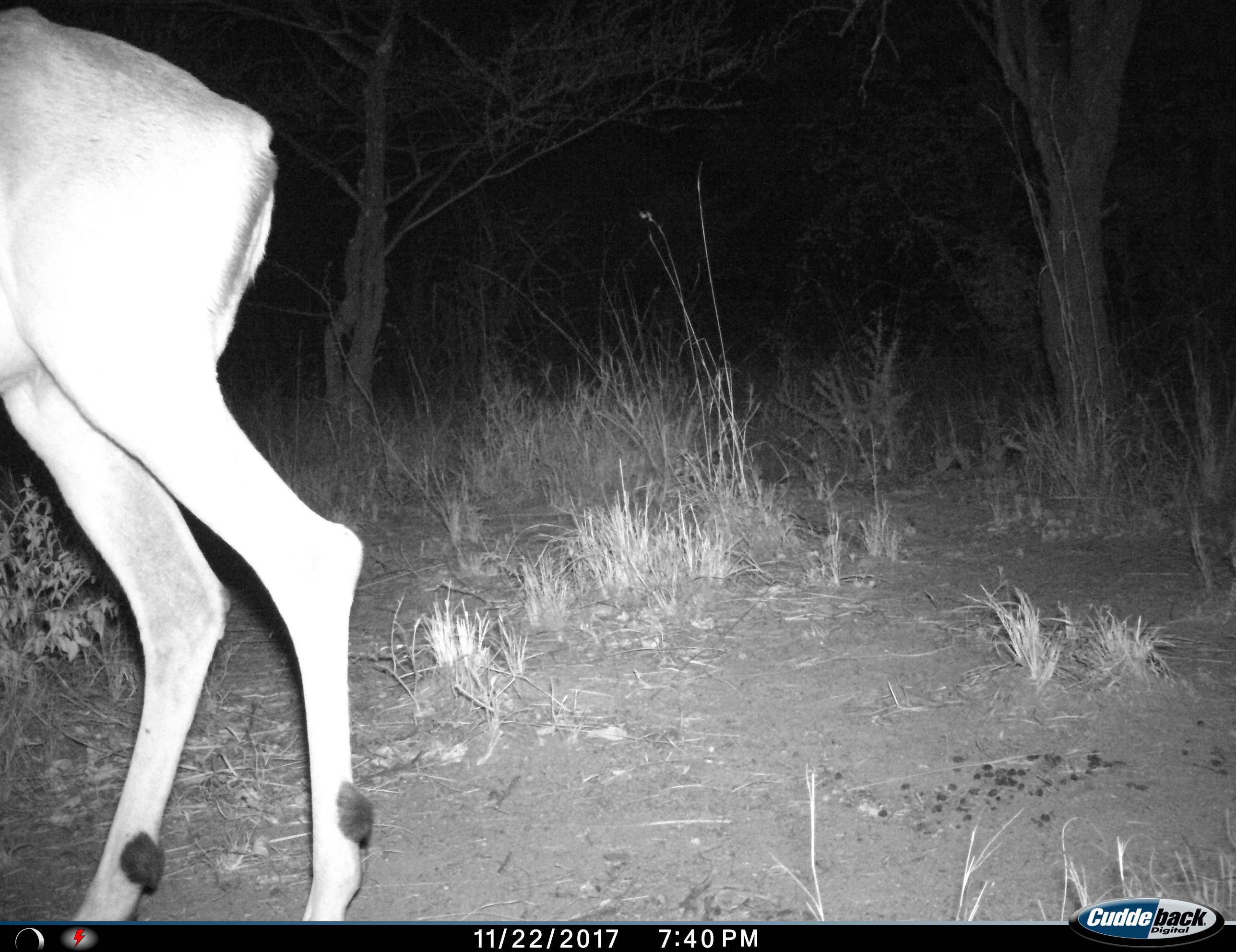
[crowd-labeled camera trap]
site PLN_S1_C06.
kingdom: Animalia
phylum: Chordata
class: Mammalia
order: Artiodactyla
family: Bovidae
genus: Aepyceros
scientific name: Aepyceros melampus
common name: impala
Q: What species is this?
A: Impala (Aepyceros melampus).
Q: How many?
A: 1.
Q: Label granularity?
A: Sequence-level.